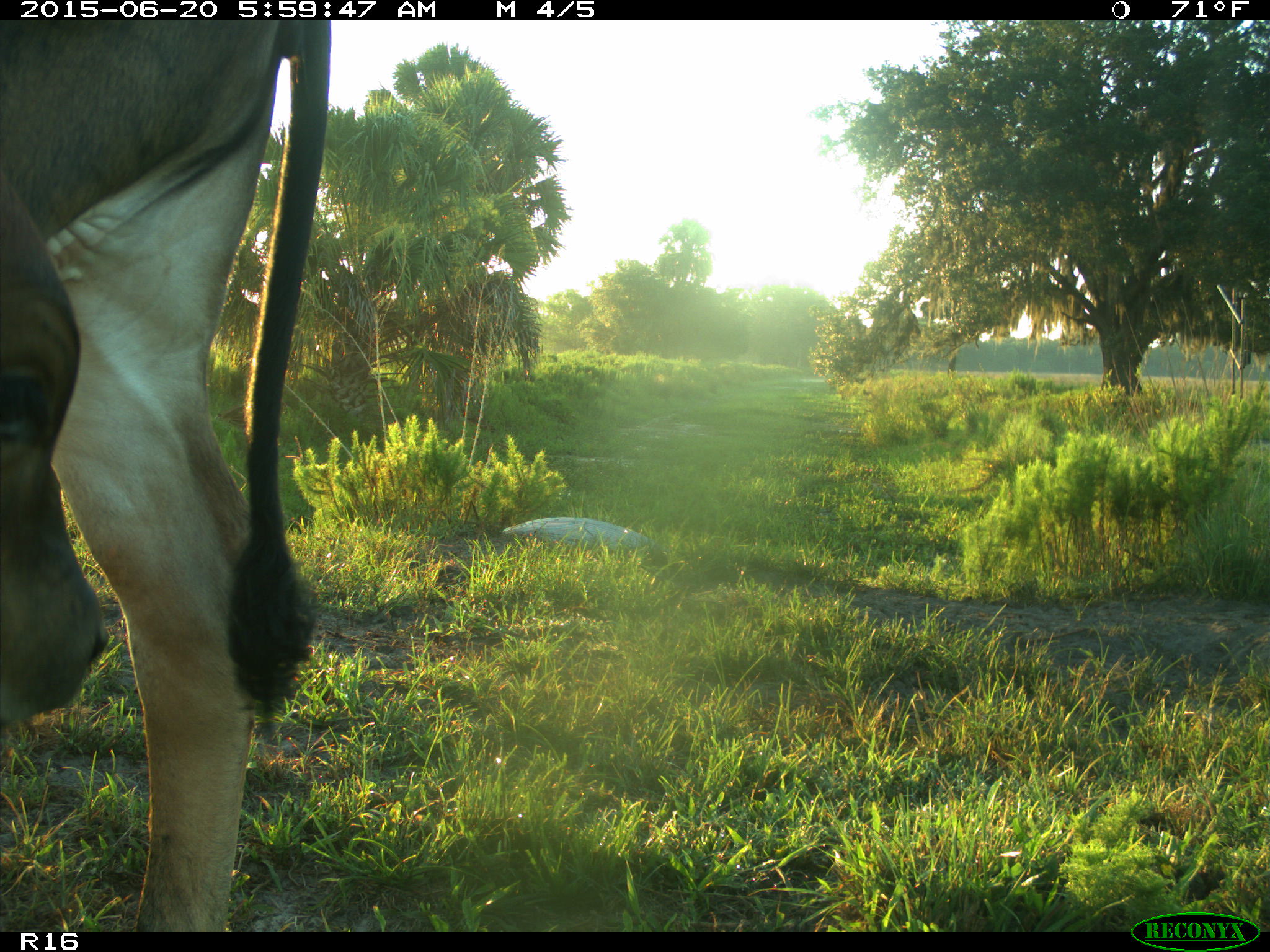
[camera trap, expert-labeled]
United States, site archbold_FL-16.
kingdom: Animalia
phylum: Chordata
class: Mammalia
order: Artiodactyla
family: Bovidae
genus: Bos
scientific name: Bos taurus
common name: domestic cow